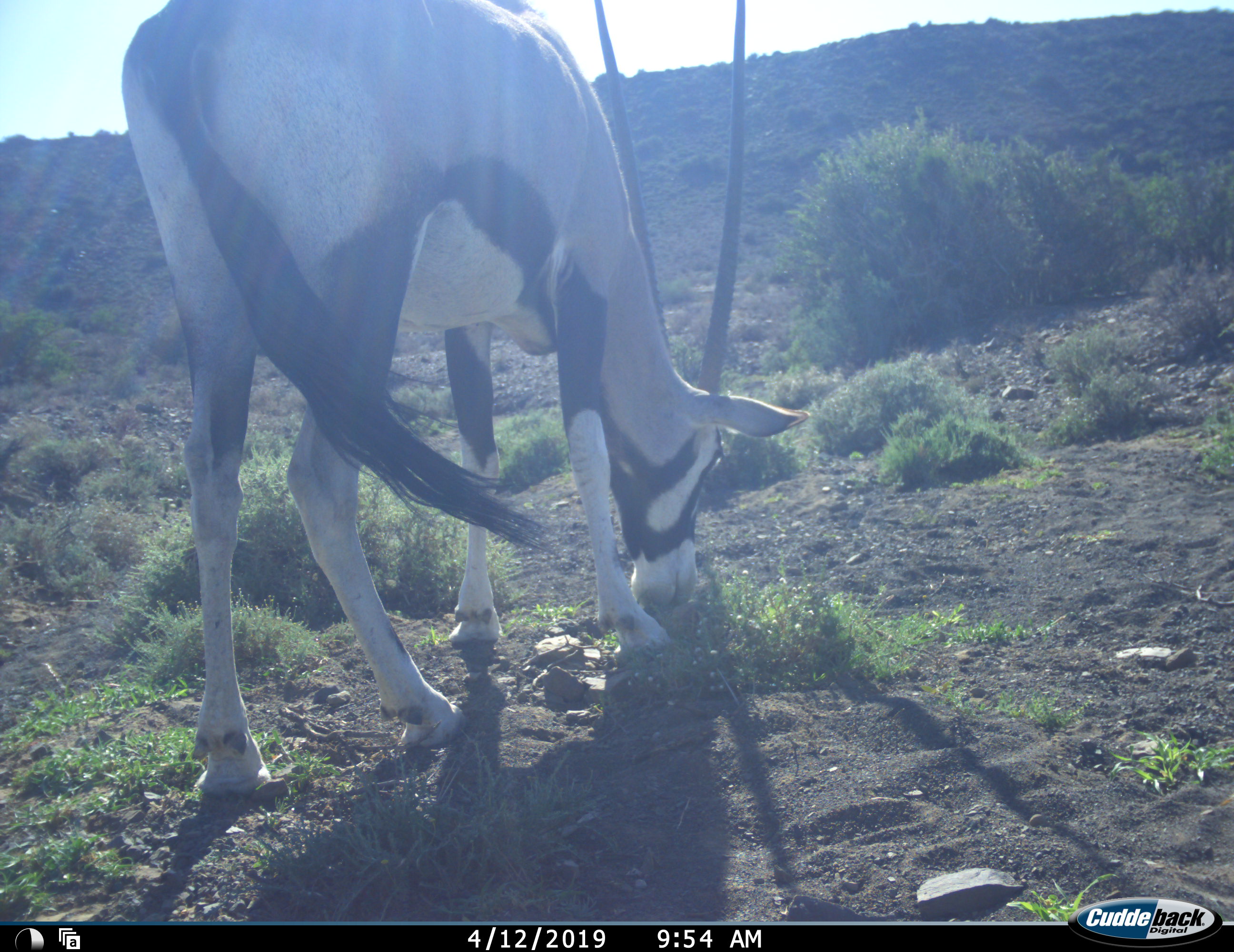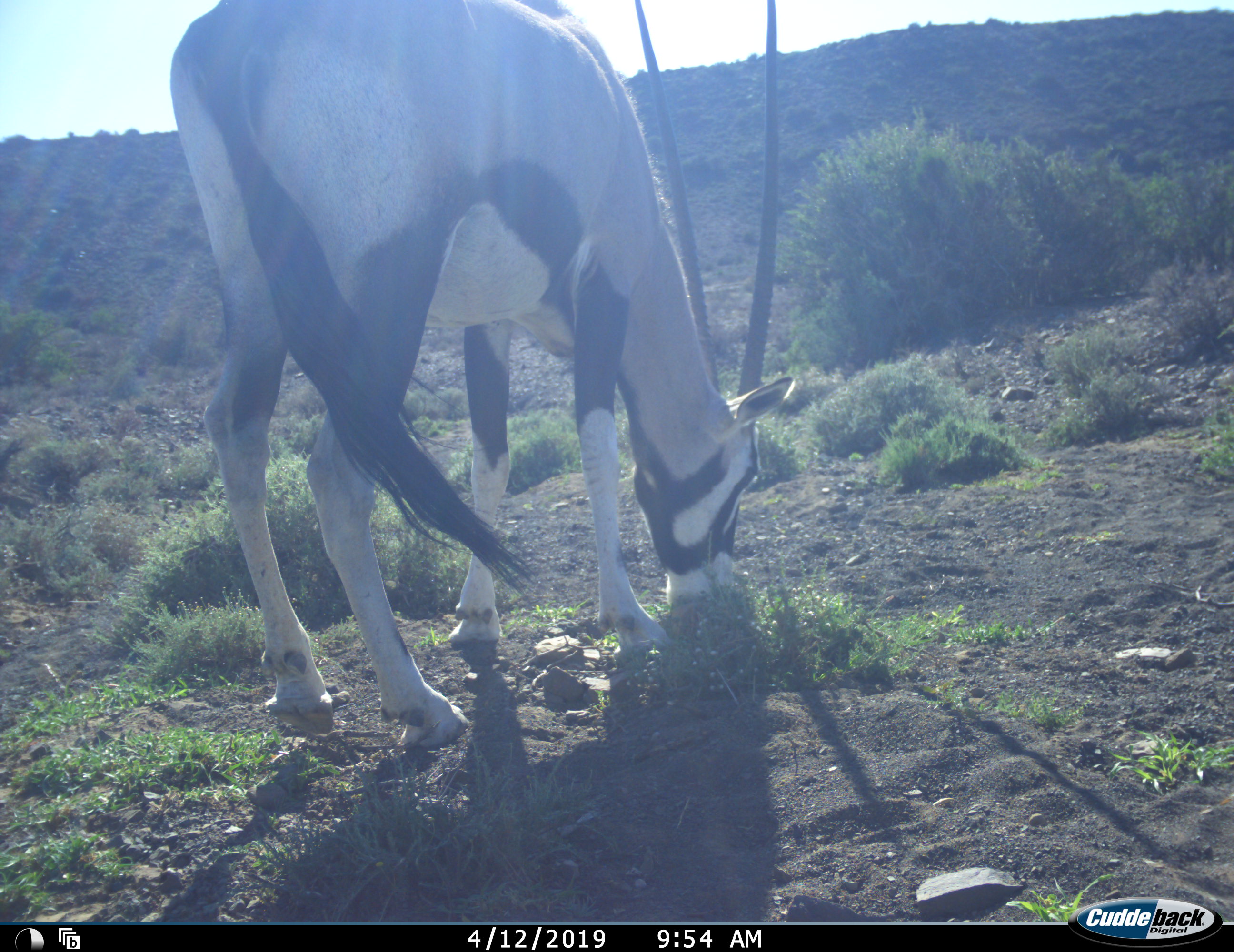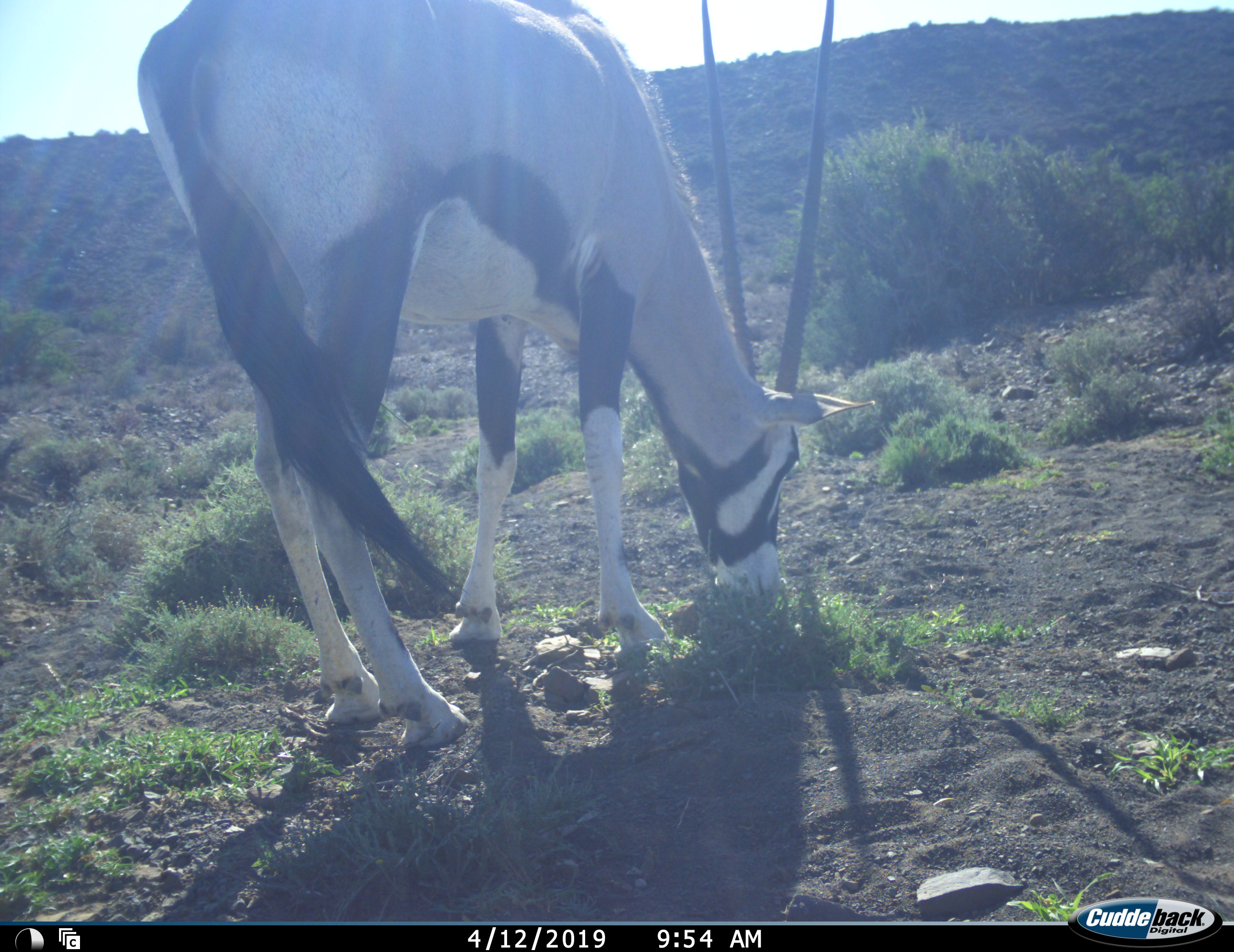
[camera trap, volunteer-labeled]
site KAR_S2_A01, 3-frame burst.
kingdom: Animalia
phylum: Chordata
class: Mammalia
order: Artiodactyla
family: Bovidae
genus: Oryx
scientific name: Oryx gazella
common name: gemsbok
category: oryx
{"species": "oryx (gemsbok) (Oryx gazella)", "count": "1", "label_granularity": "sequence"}